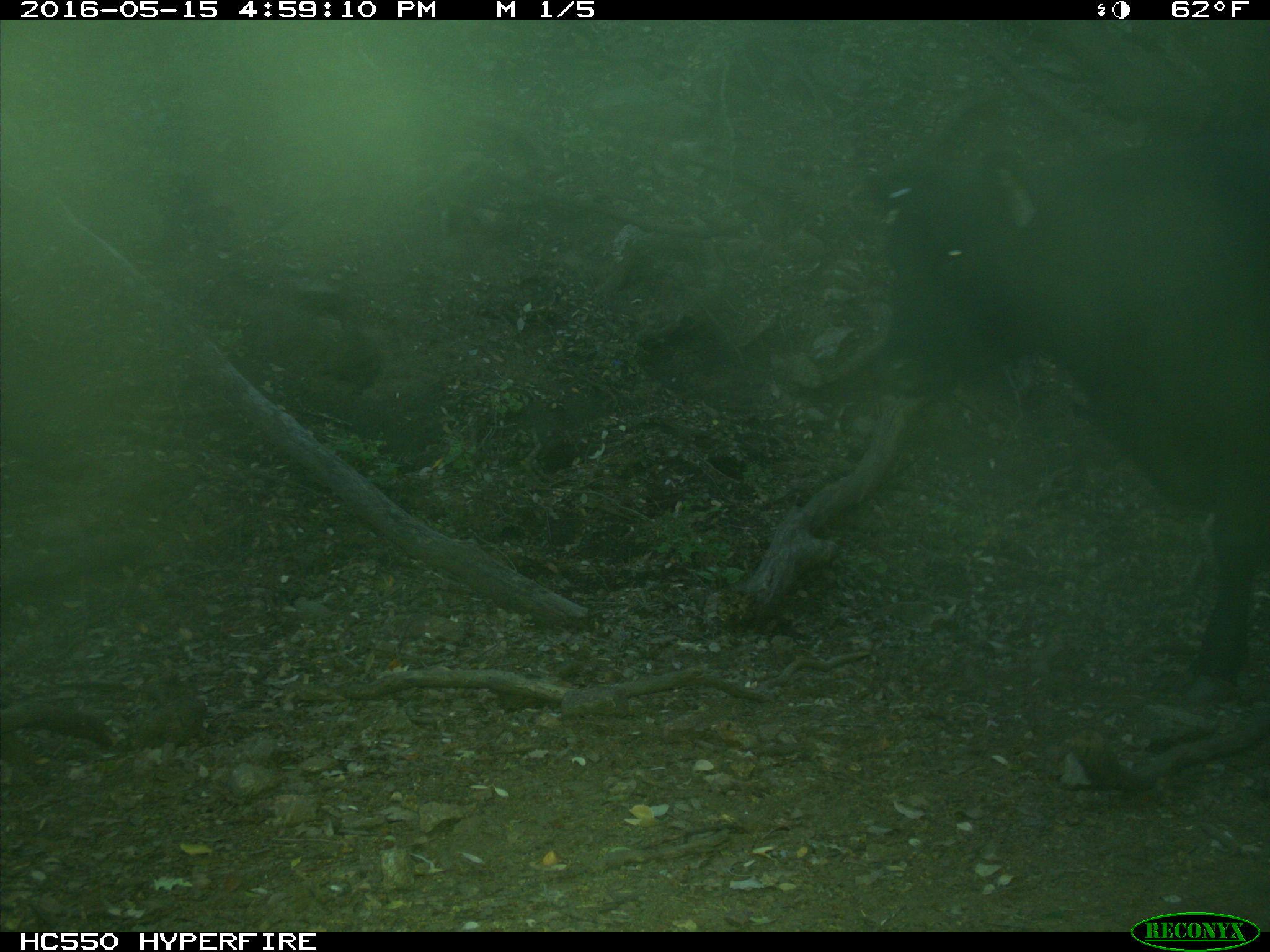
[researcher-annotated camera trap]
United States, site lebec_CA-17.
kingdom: Animalia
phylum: Chordata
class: Mammalia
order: Artiodactyla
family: Bovidae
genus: Bos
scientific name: Bos taurus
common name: domestic cow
Bos taurus (domestic cow).